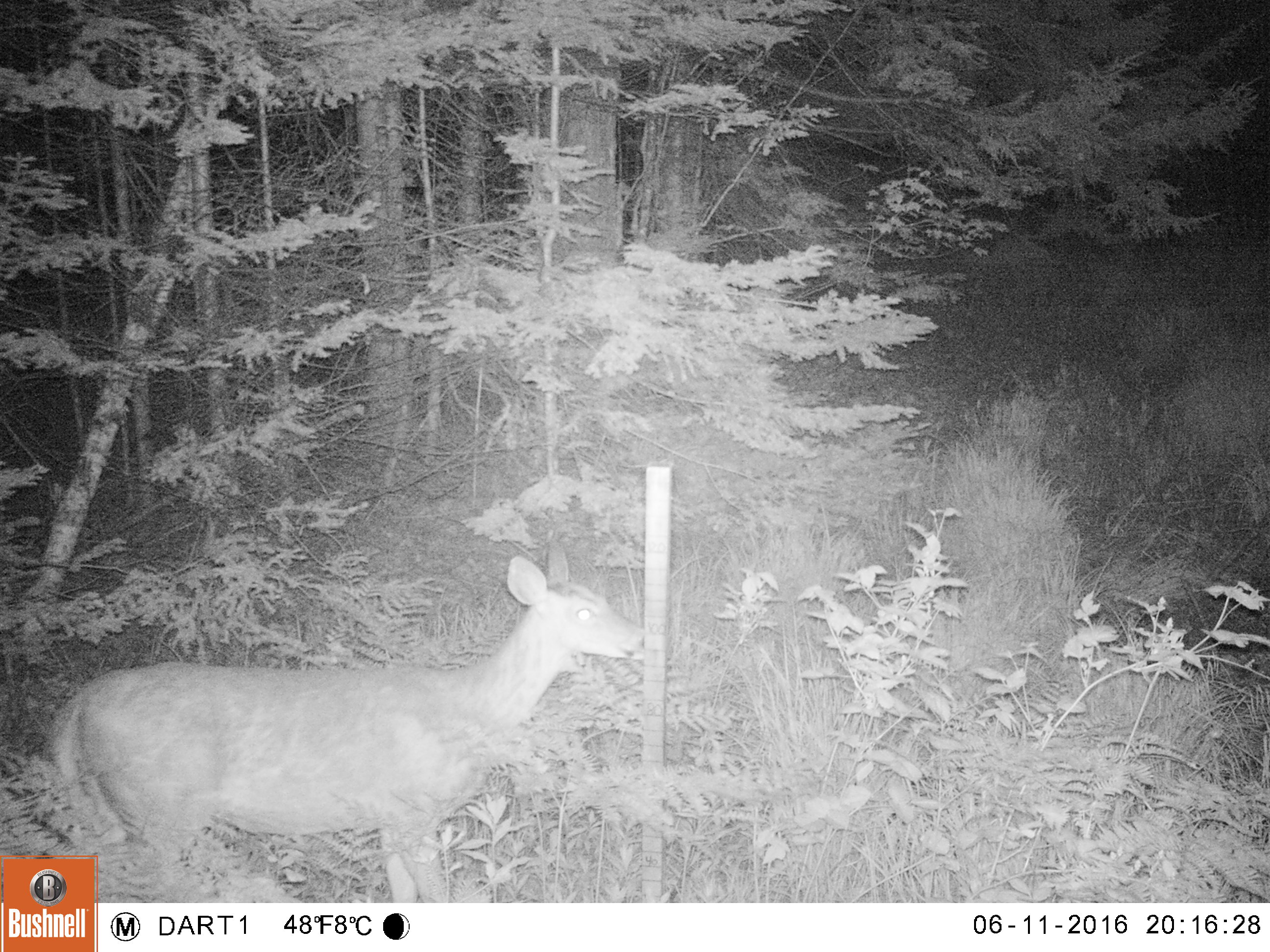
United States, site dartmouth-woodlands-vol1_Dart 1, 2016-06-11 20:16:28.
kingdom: Animalia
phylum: Chordata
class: Mammalia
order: Artiodactyla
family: Cervidae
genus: Odocoileus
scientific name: Odocoileus virginianus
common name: white-tailed deer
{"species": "white-tailed deer (Odocoileus virginianus)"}